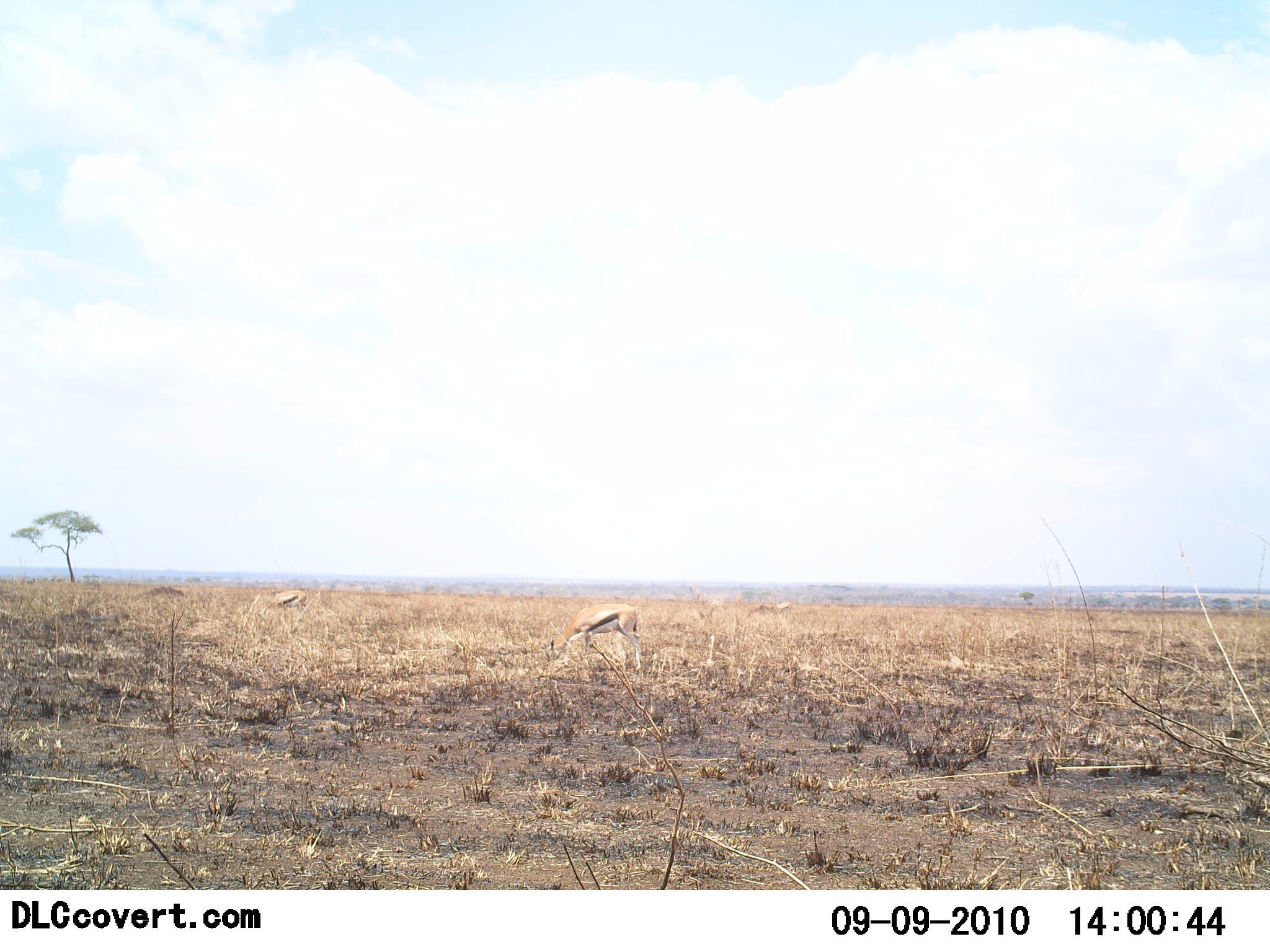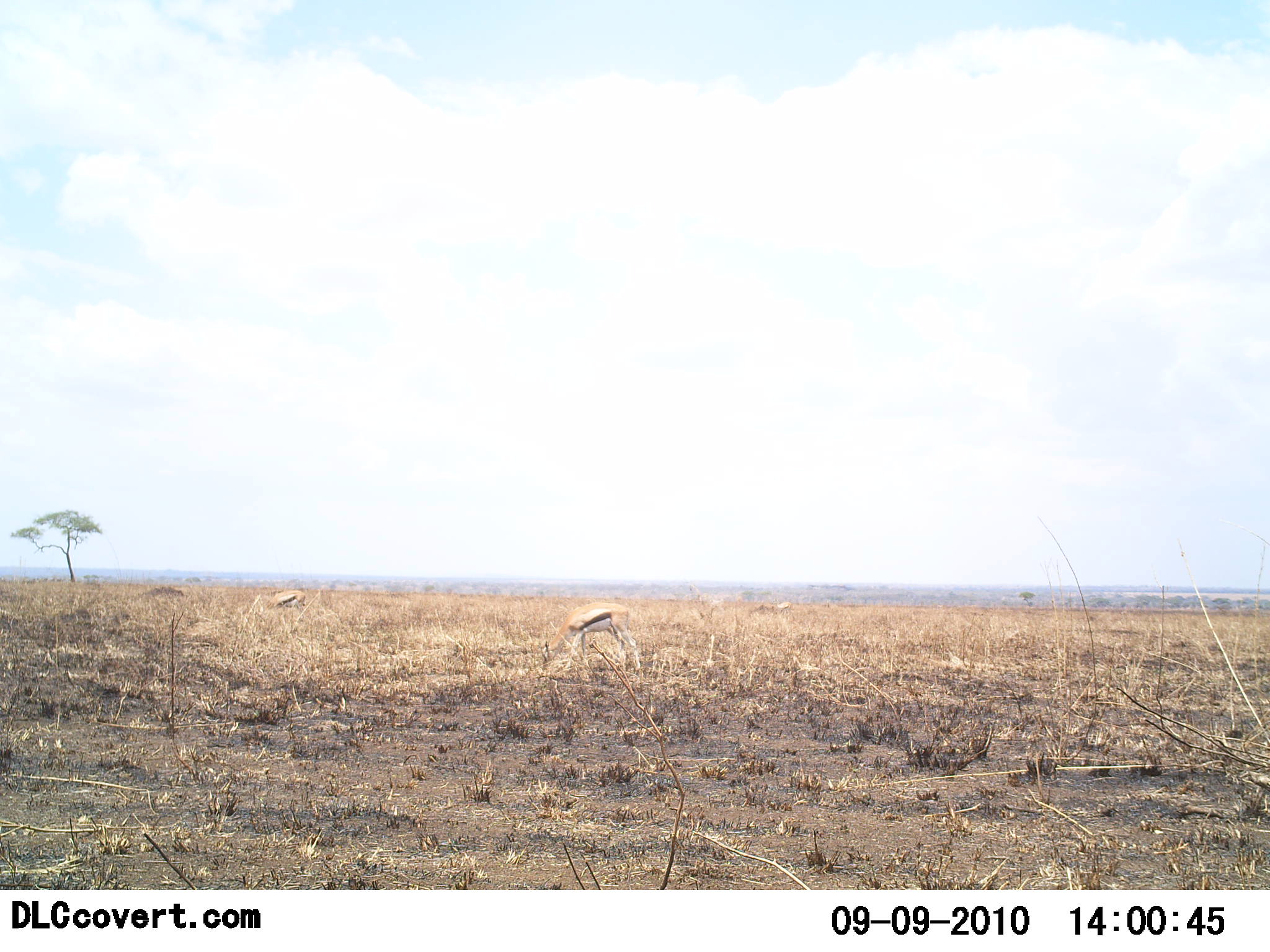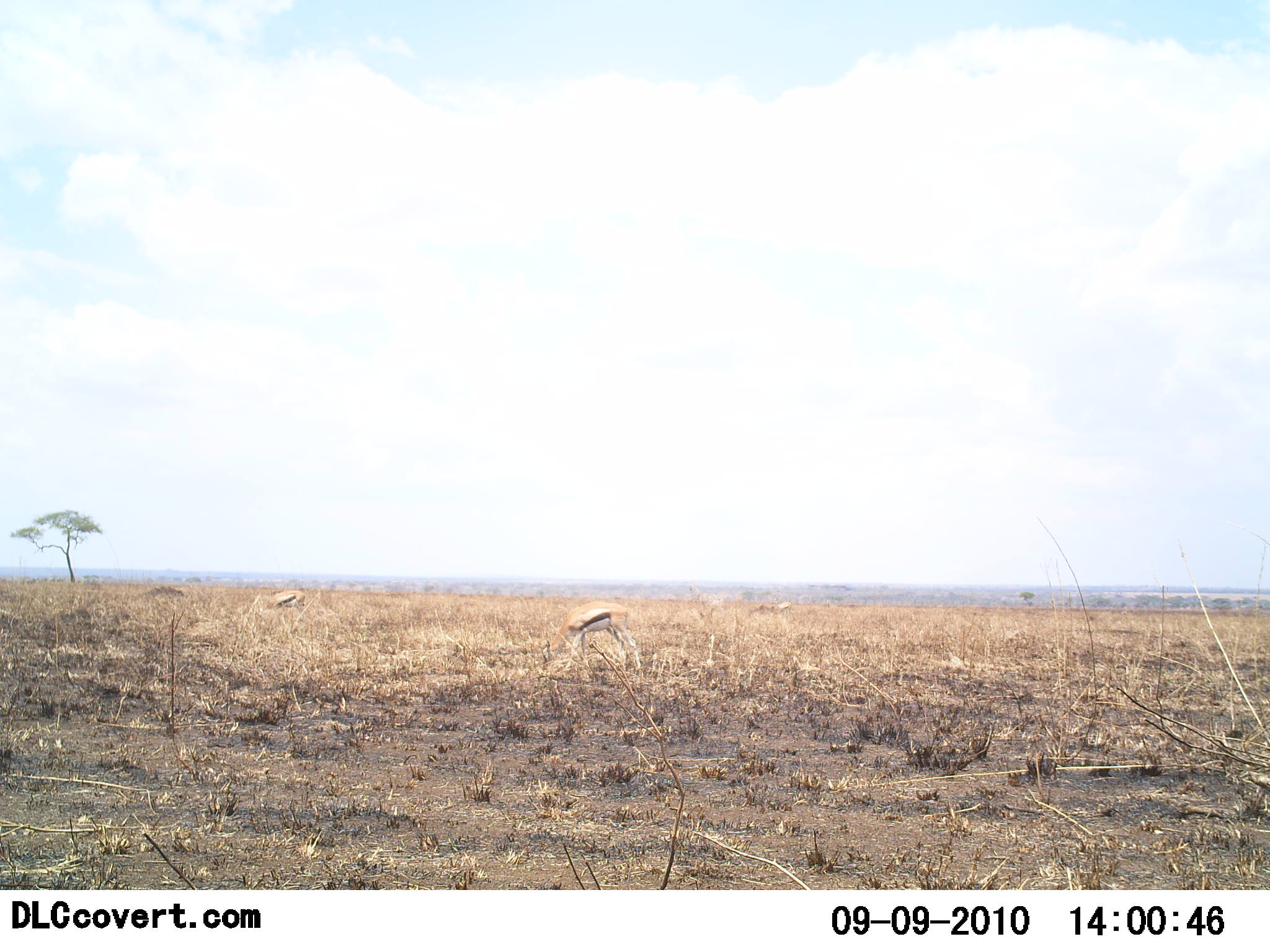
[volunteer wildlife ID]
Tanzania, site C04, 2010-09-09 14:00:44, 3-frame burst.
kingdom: Animalia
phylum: Chordata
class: Mammalia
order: Artiodactyla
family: Bovidae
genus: Eudorcas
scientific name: Eudorcas thomsonii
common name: thomson's gazelle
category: gazellethomsons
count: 2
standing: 25%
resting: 6%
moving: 0%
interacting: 0%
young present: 0%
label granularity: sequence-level